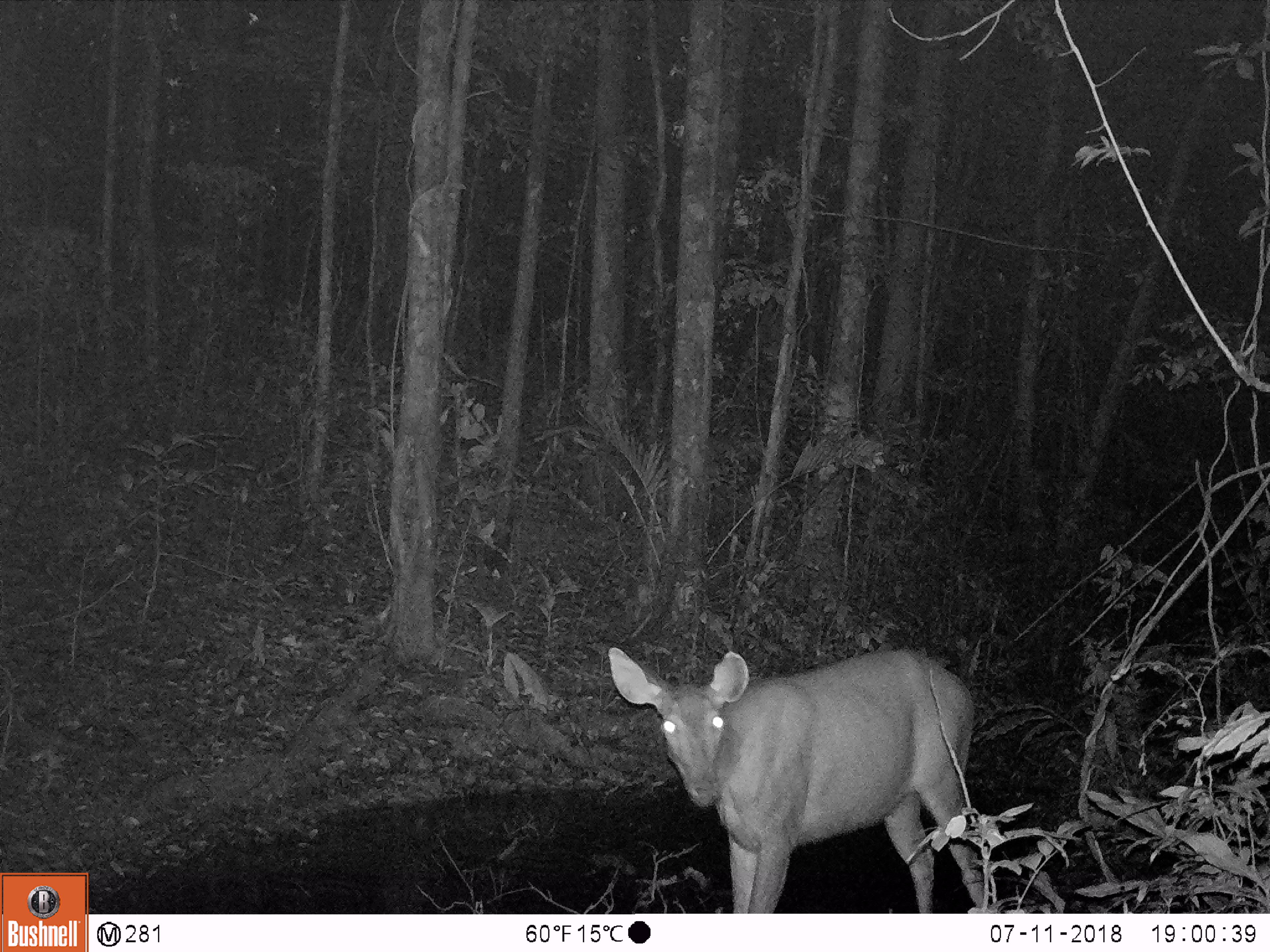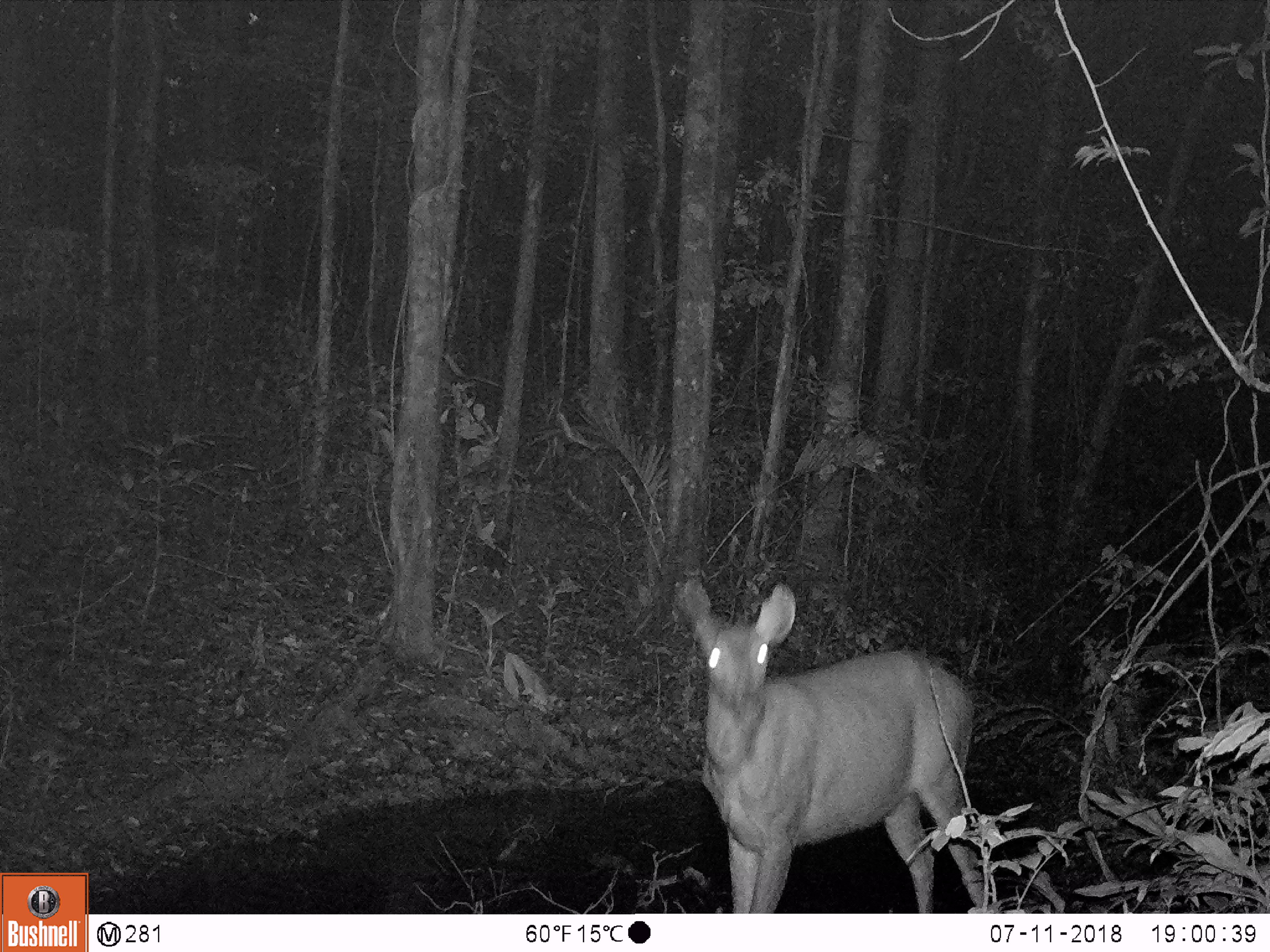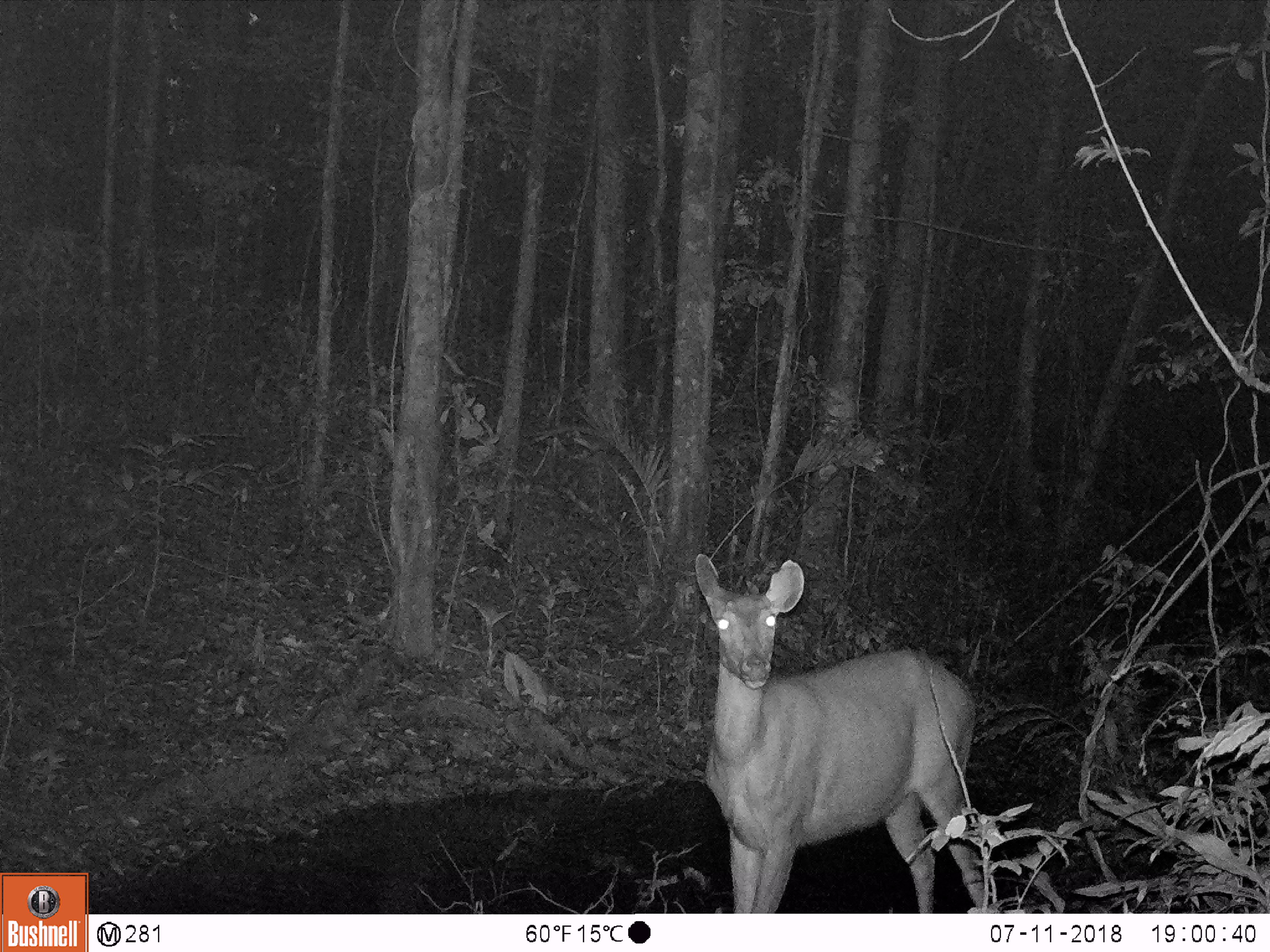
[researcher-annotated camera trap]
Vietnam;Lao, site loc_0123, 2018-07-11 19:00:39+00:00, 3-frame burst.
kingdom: Animalia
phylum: Chordata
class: Mammalia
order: Artiodactyla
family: Cervidae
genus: Rusa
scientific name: Rusa unicolor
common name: sambar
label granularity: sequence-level